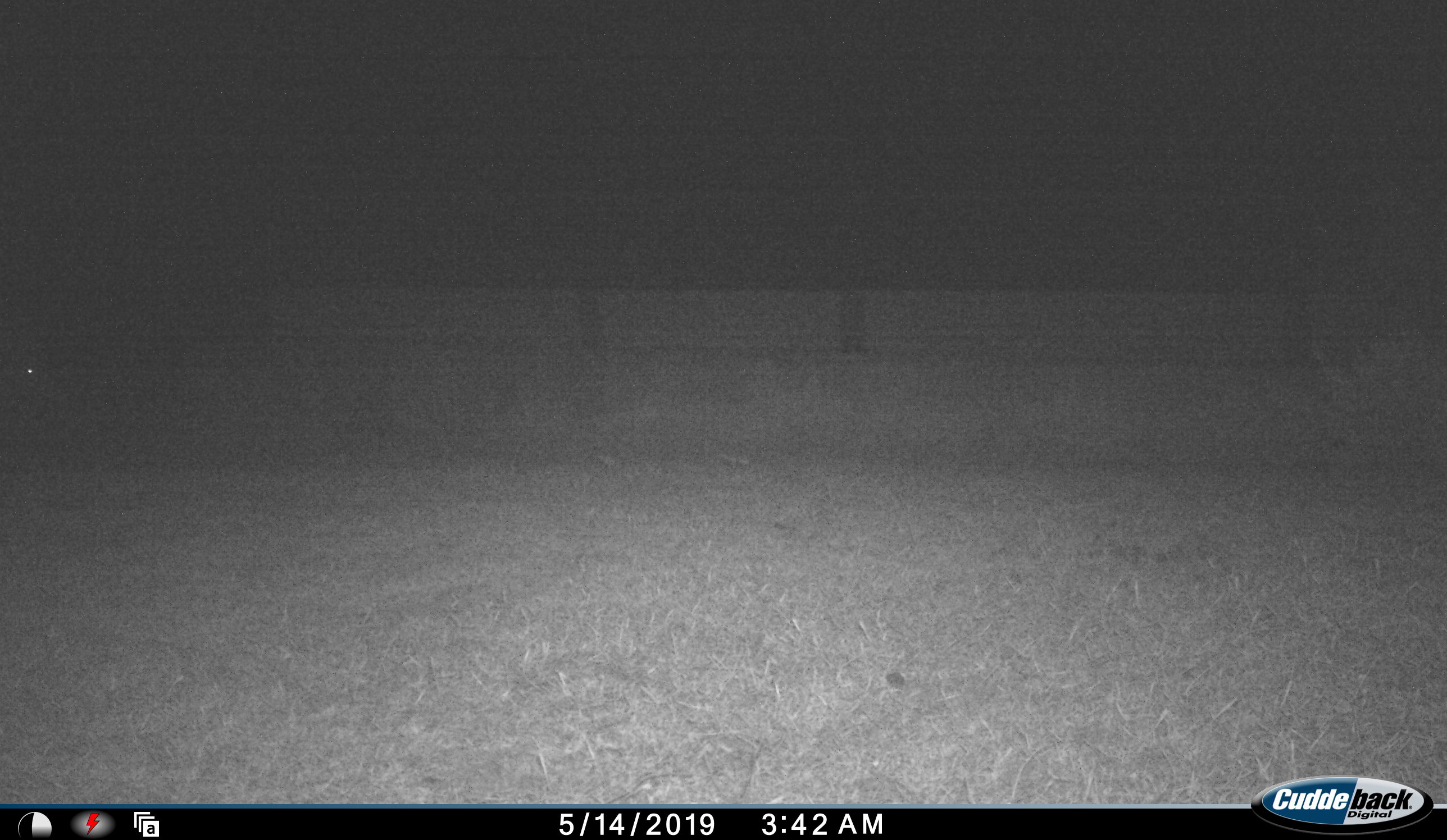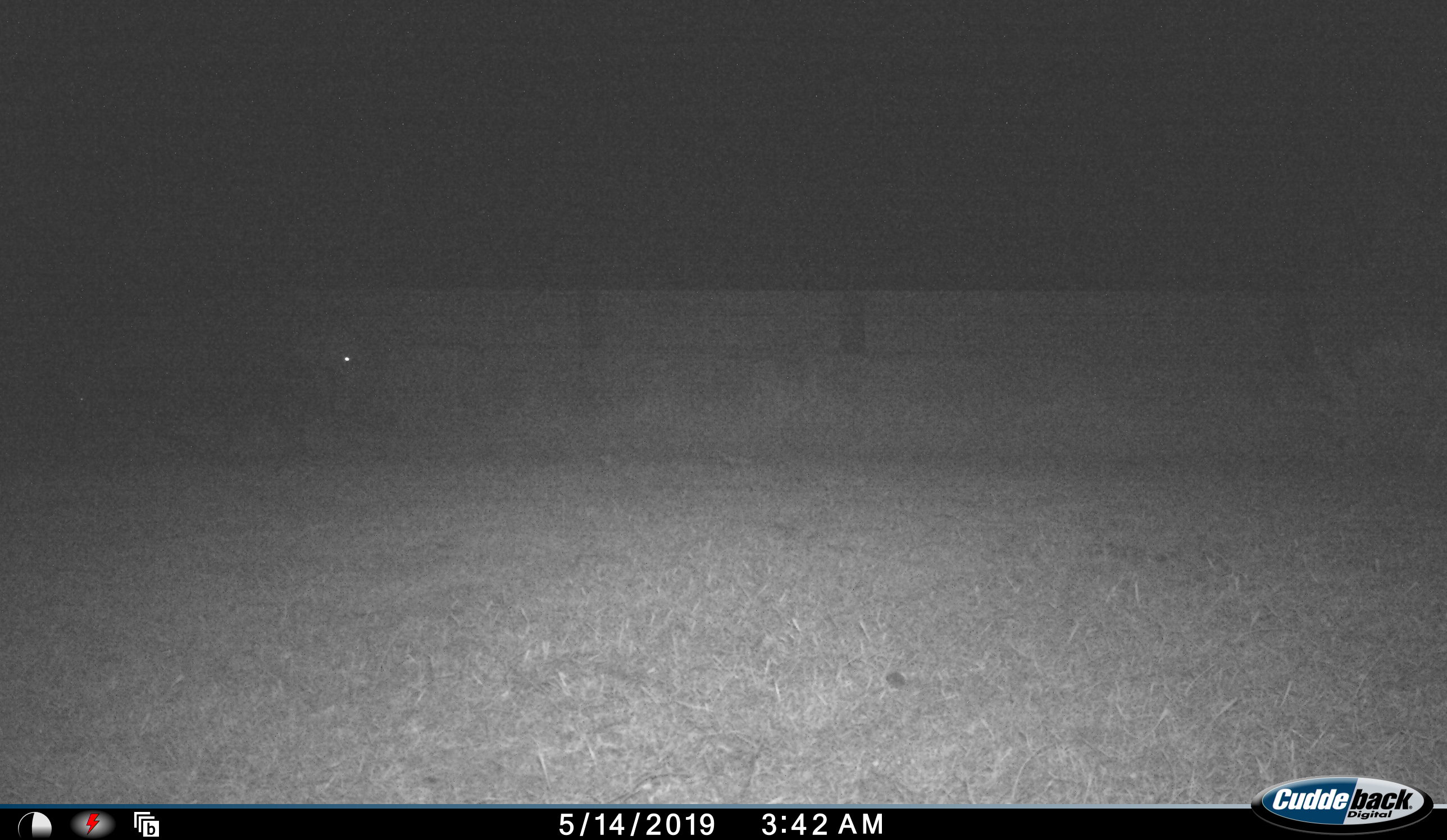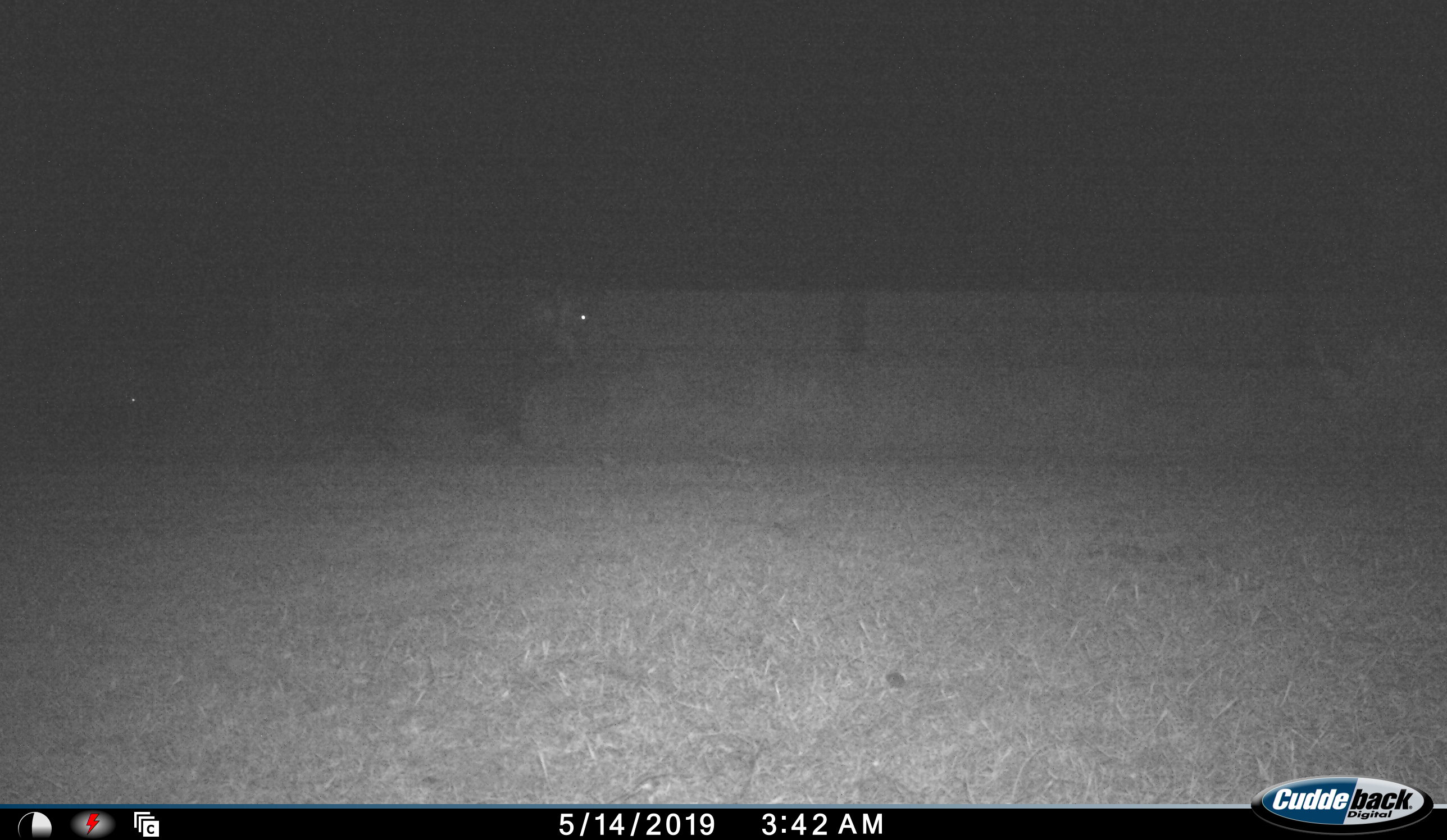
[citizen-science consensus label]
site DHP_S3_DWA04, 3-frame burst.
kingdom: Animalia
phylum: Chordata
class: Mammalia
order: Artiodactyla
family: Suidae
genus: Potamochoerus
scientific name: Potamochoerus larvatus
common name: bushpig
Bushpig (Potamochoerus larvatus), count 2. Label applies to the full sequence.